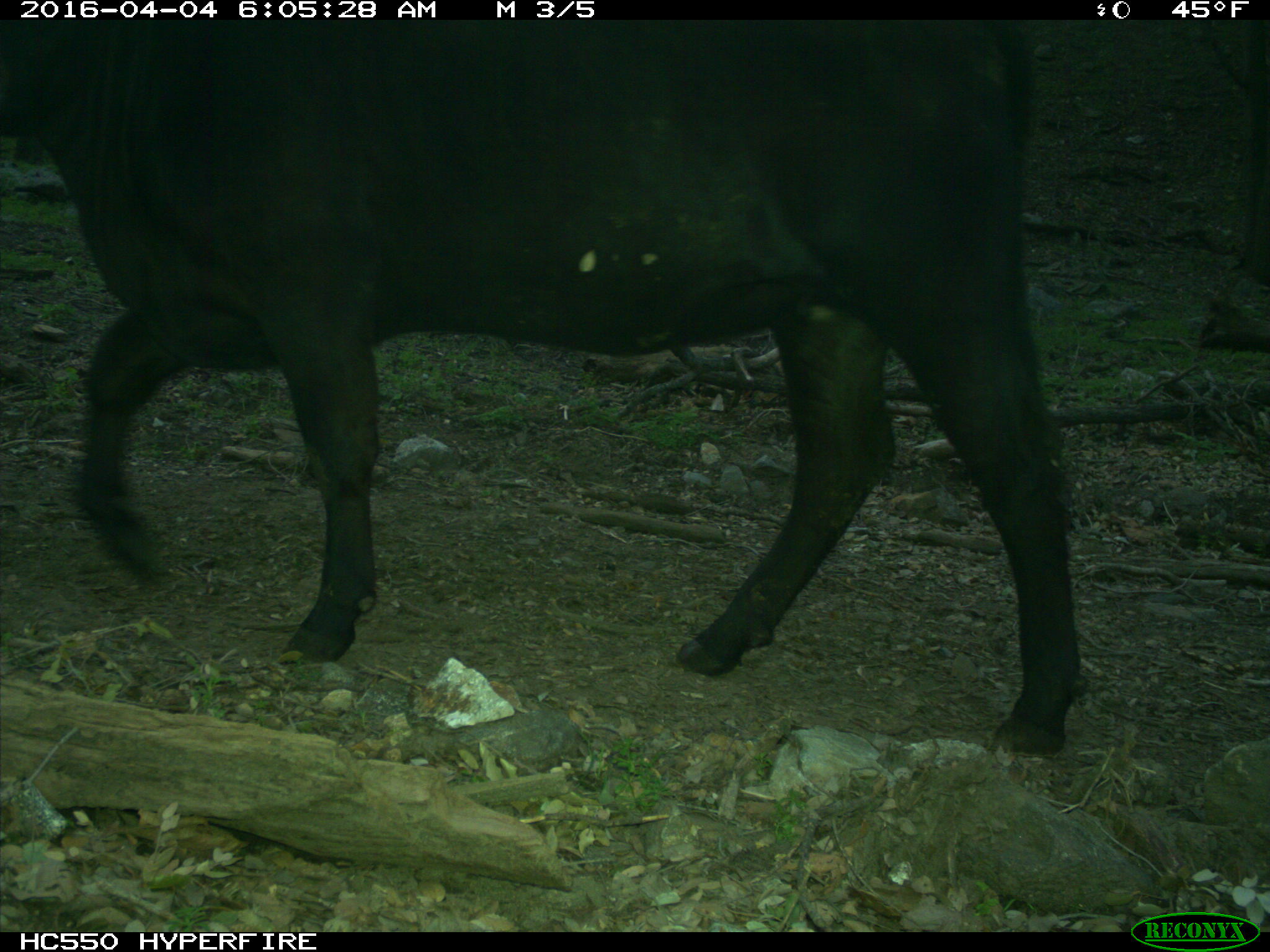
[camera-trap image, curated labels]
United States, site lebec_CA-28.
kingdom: Animalia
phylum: Chordata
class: Mammalia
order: Artiodactyla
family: Bovidae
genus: Bos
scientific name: Bos taurus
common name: domestic cow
Bos taurus (domestic cow).